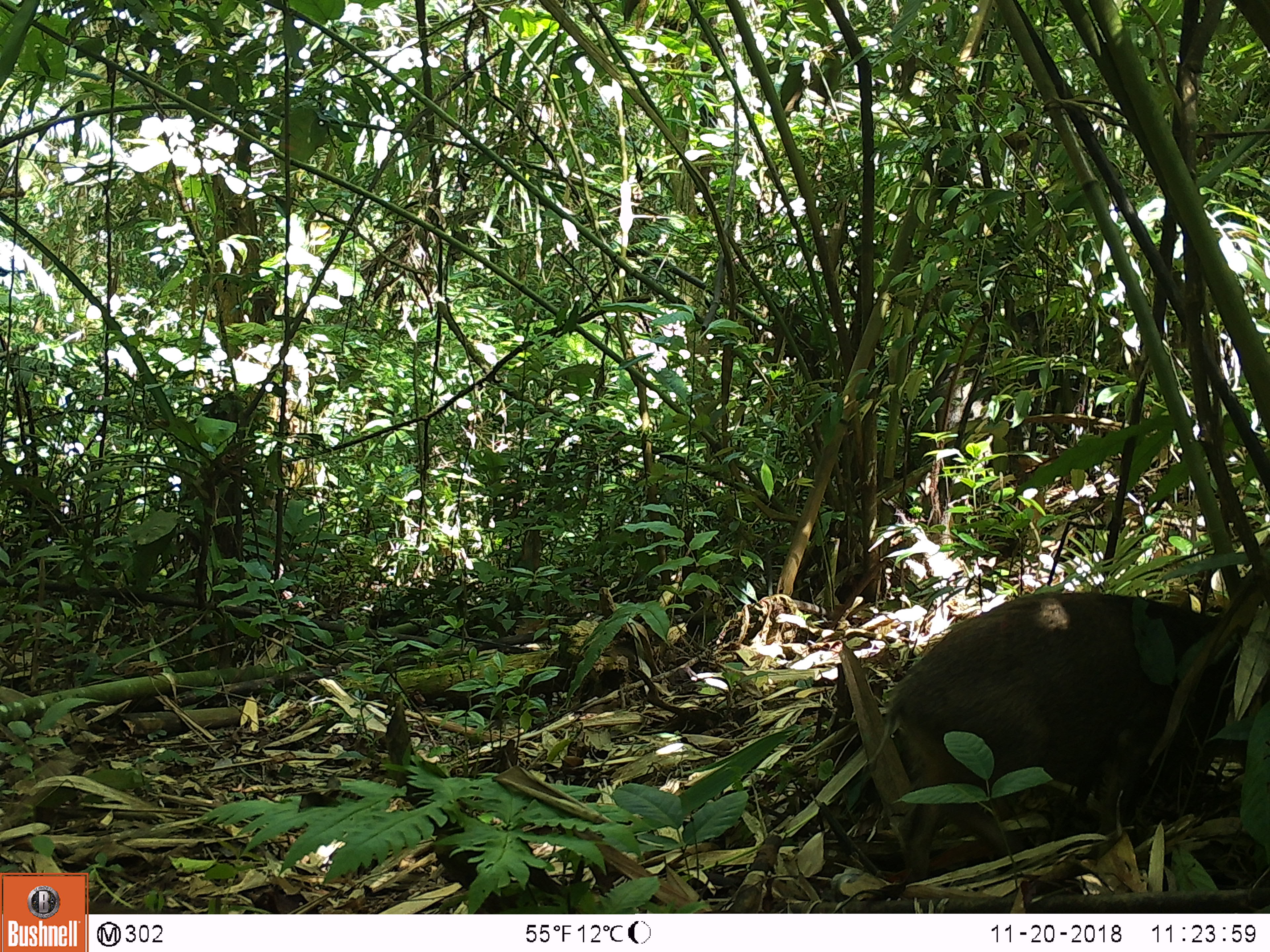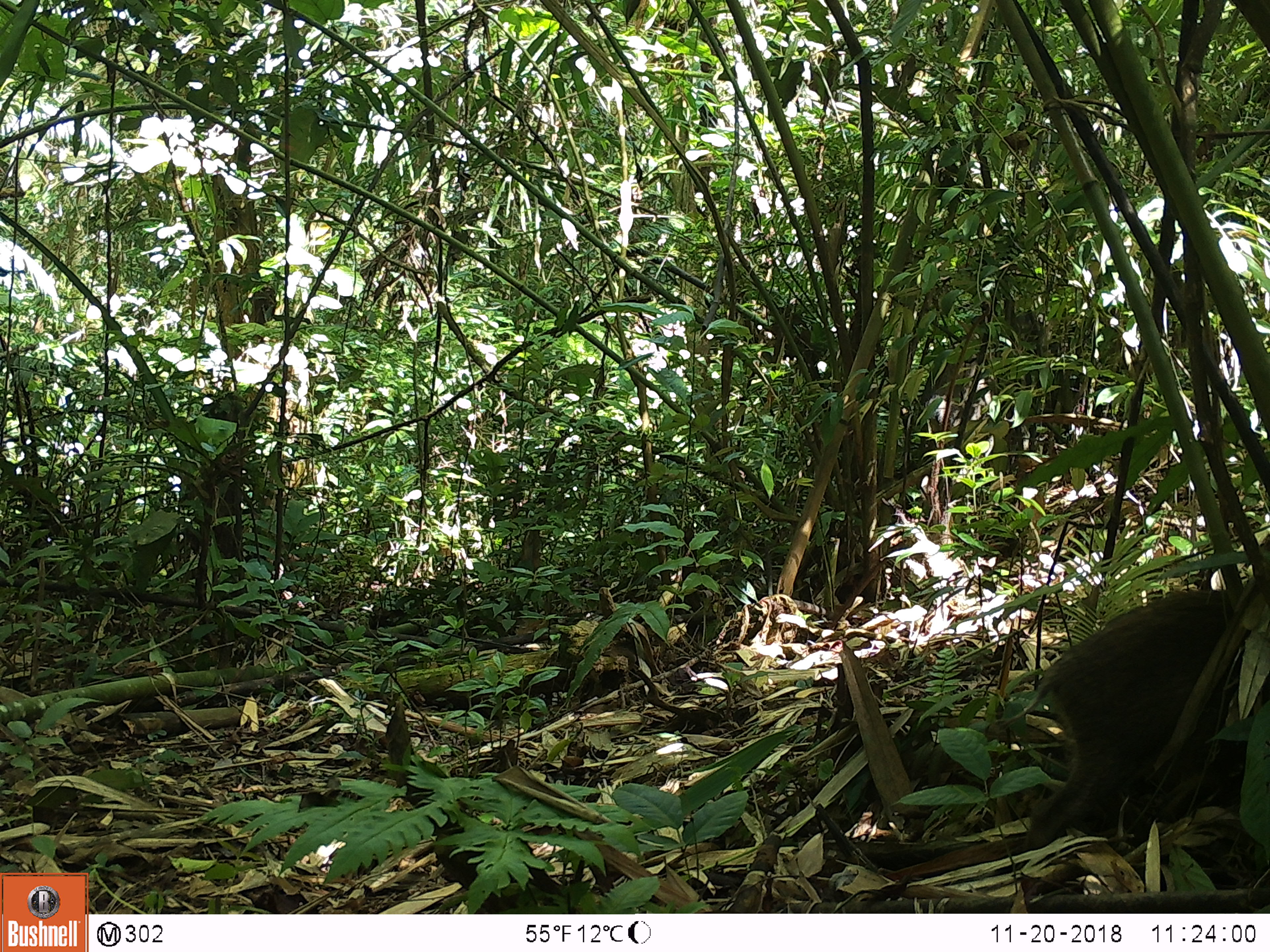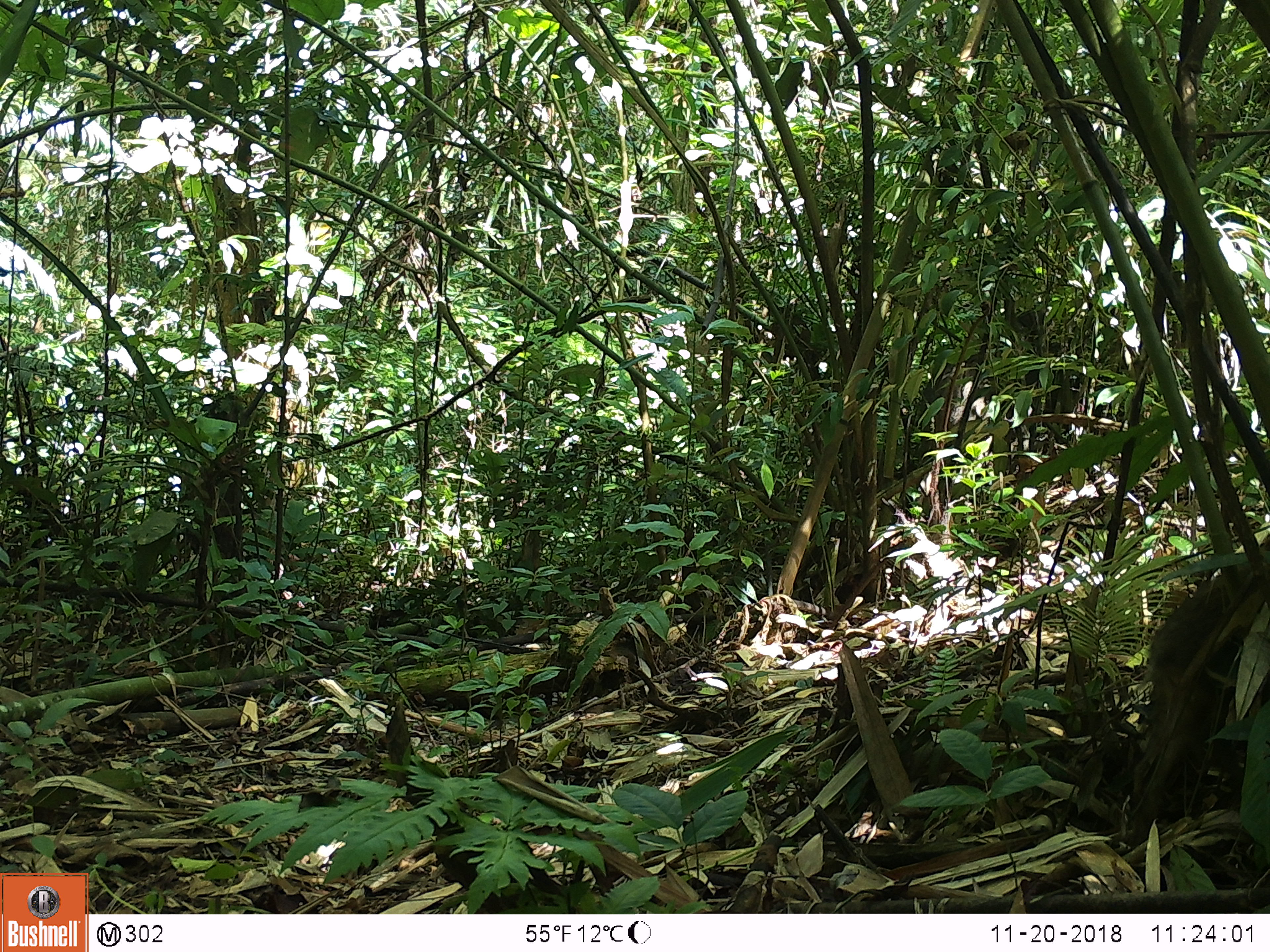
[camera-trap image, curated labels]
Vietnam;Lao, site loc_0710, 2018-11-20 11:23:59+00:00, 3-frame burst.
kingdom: Animalia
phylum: Chordata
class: Mammalia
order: Artiodactyla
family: Suidae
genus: Sus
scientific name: Sus scrofa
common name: eurasian wild pig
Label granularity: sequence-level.